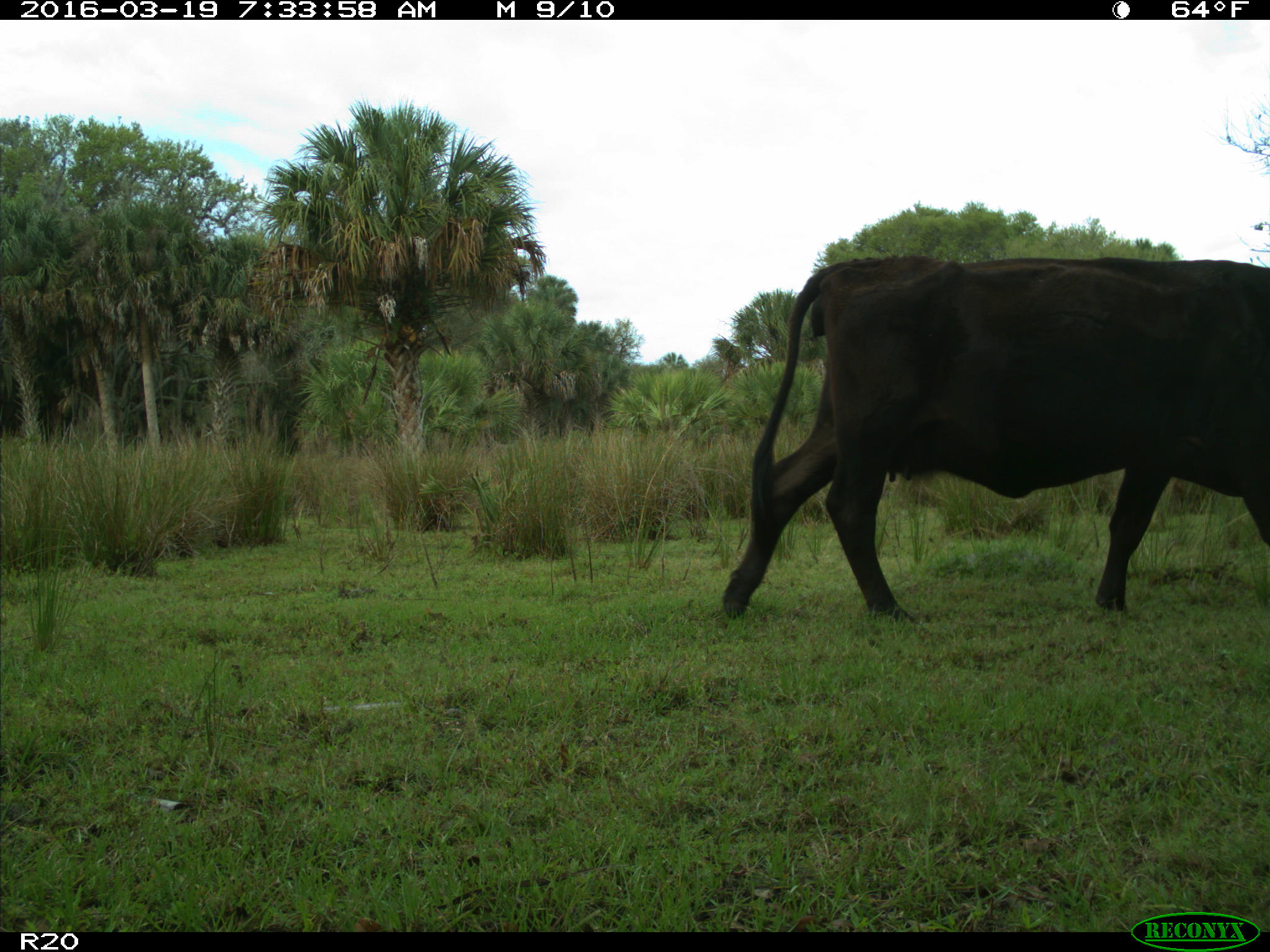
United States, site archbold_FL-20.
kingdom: Animalia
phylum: Chordata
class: Mammalia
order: Artiodactyla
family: Bovidae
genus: Bos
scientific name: Bos taurus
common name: domestic cow